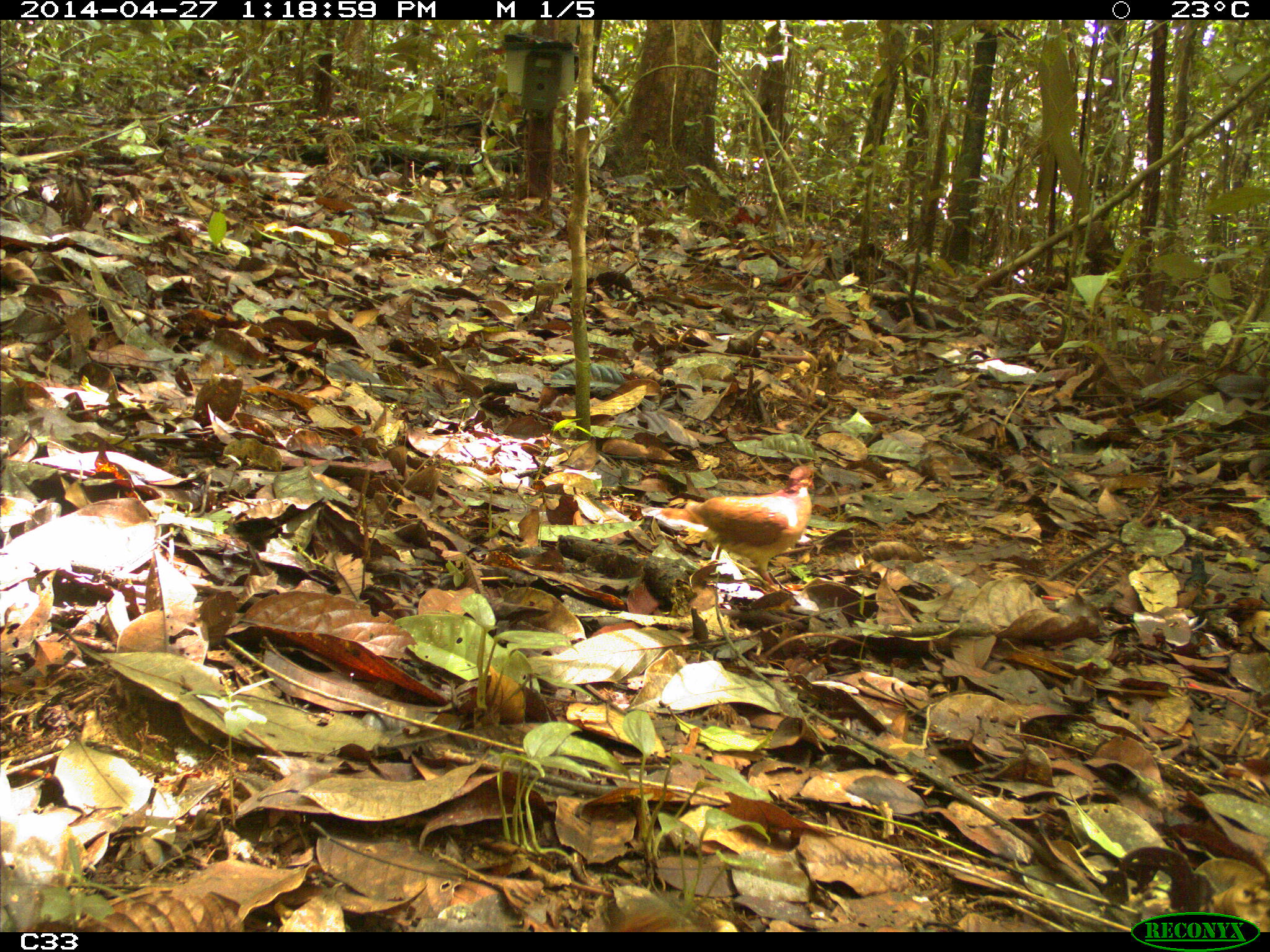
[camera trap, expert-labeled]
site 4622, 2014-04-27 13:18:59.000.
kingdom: Animalia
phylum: Chordata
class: Aves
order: Columbiformes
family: Columbidae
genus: Geotrygon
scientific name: Geotrygon montana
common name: ruddy quail-dove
Geotrygon montana (ruddy quail-dove), count 1, age adult, sex male.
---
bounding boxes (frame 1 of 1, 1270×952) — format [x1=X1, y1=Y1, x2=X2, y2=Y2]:
geotrygon montana: [x1=638, y1=457, x2=817, y2=589]